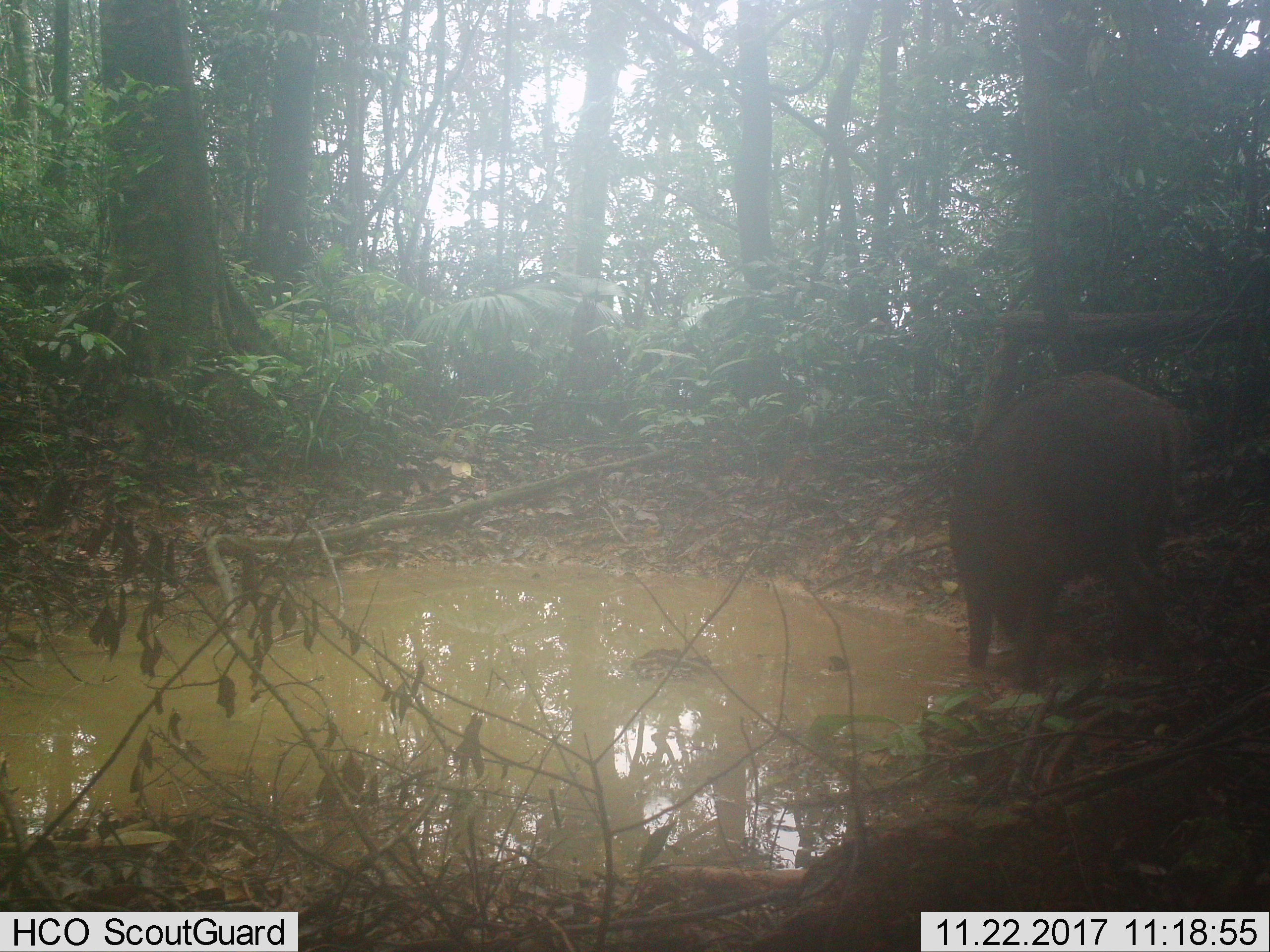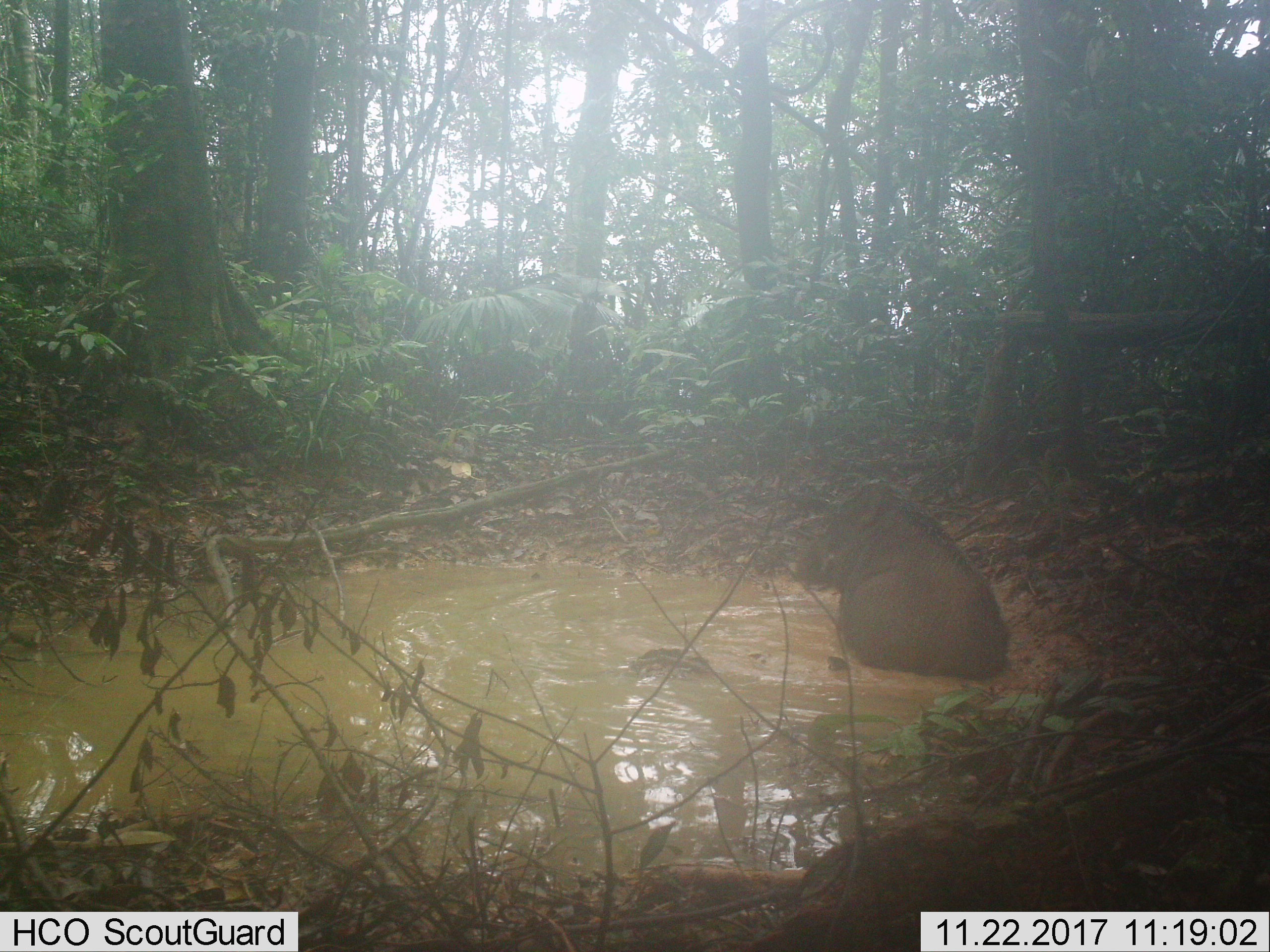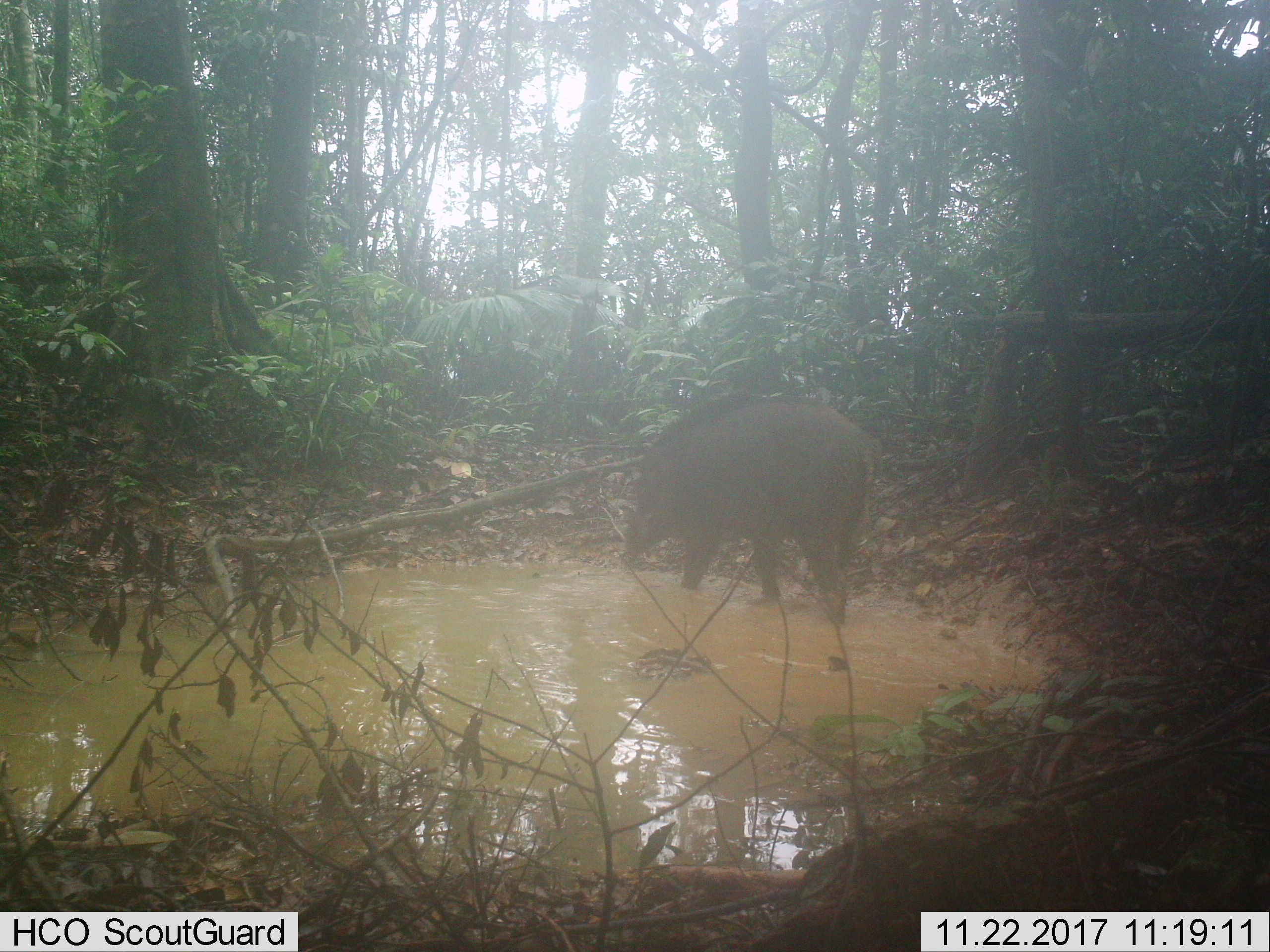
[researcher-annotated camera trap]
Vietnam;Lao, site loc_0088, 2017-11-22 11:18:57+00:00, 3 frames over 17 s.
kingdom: Animalia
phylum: Chordata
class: Mammalia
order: Artiodactyla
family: Suidae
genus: Sus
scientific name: Sus scrofa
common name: eurasian wild pig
Eurasian wild pig (Sus scrofa). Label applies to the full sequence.